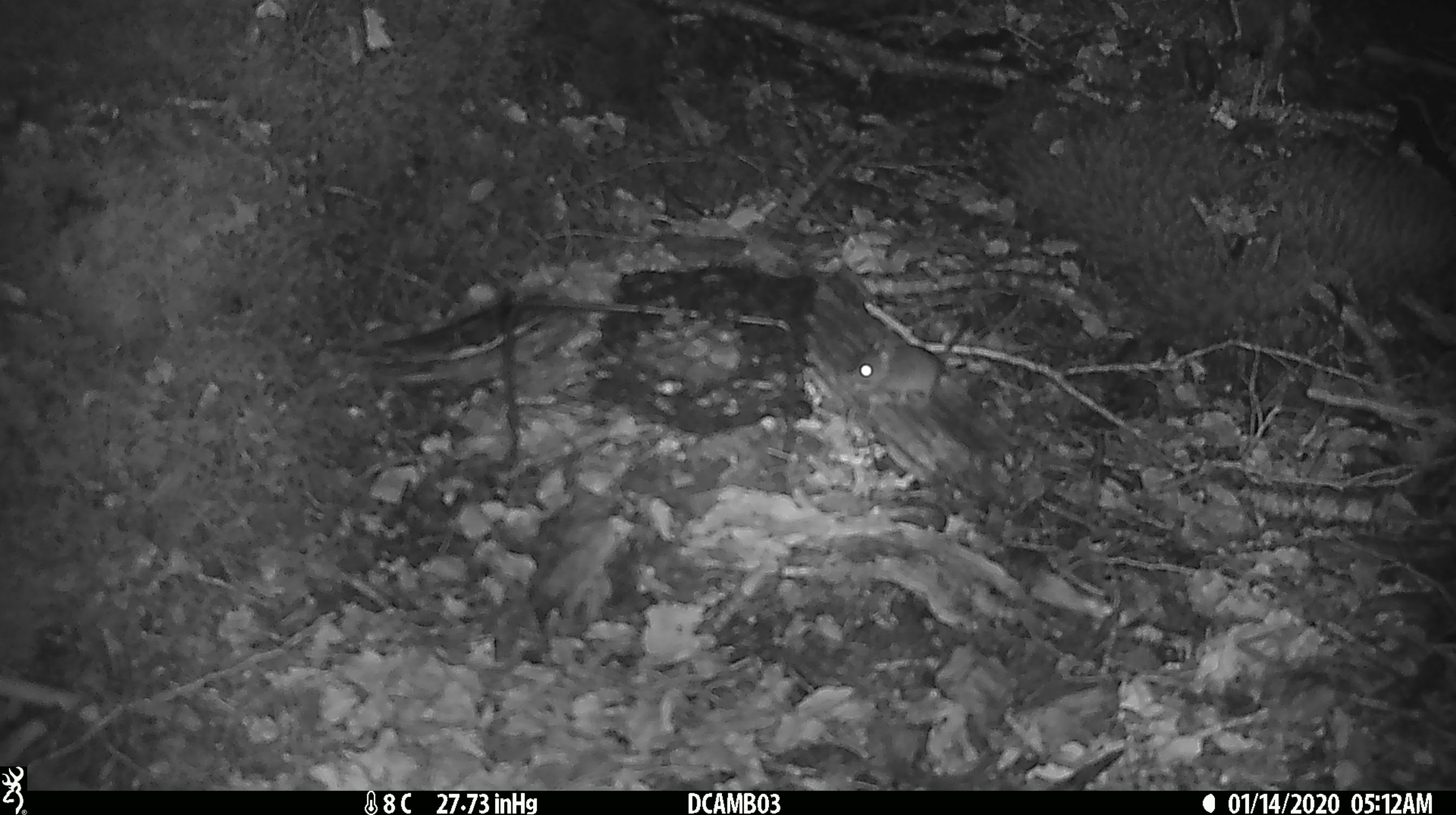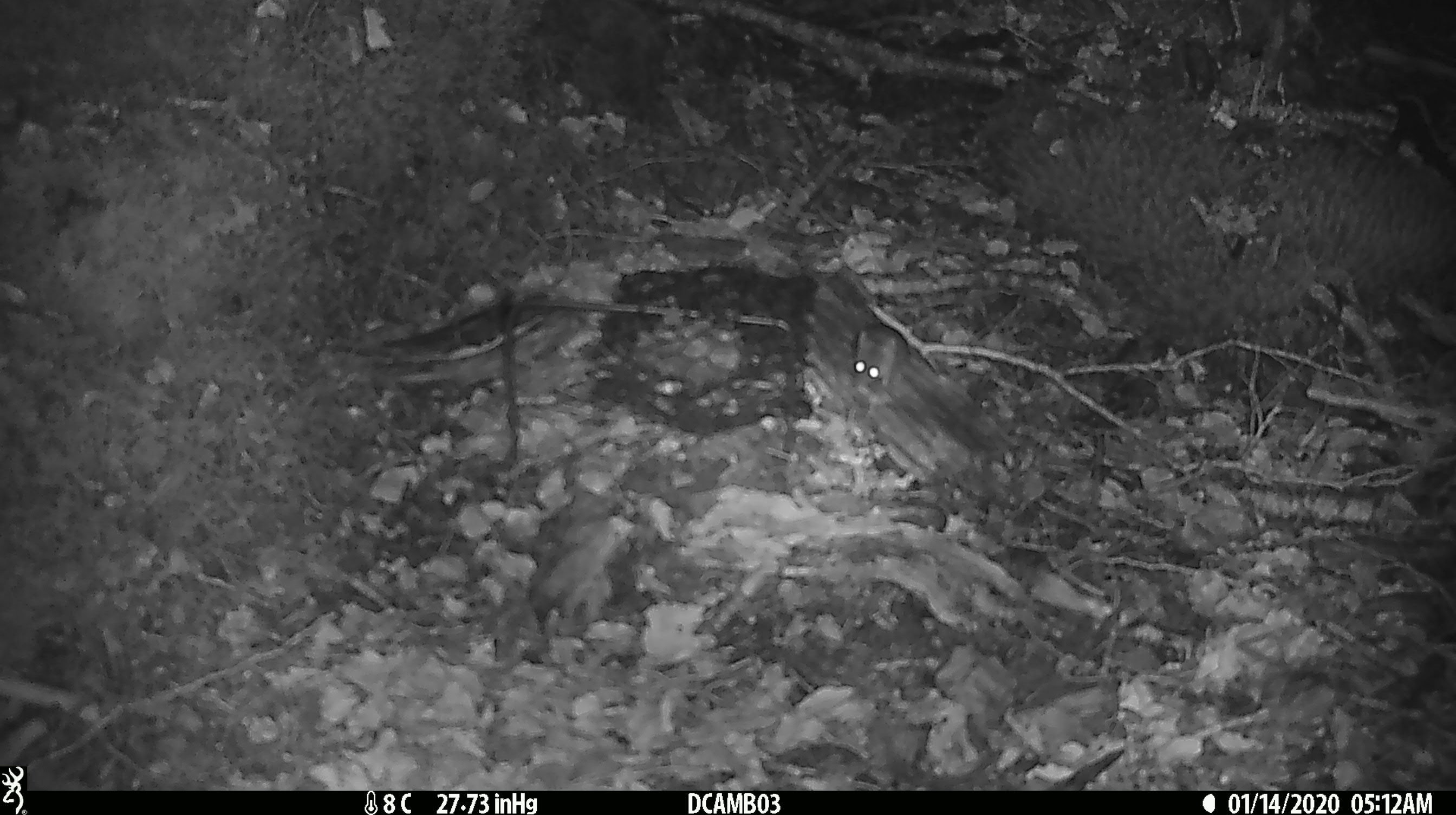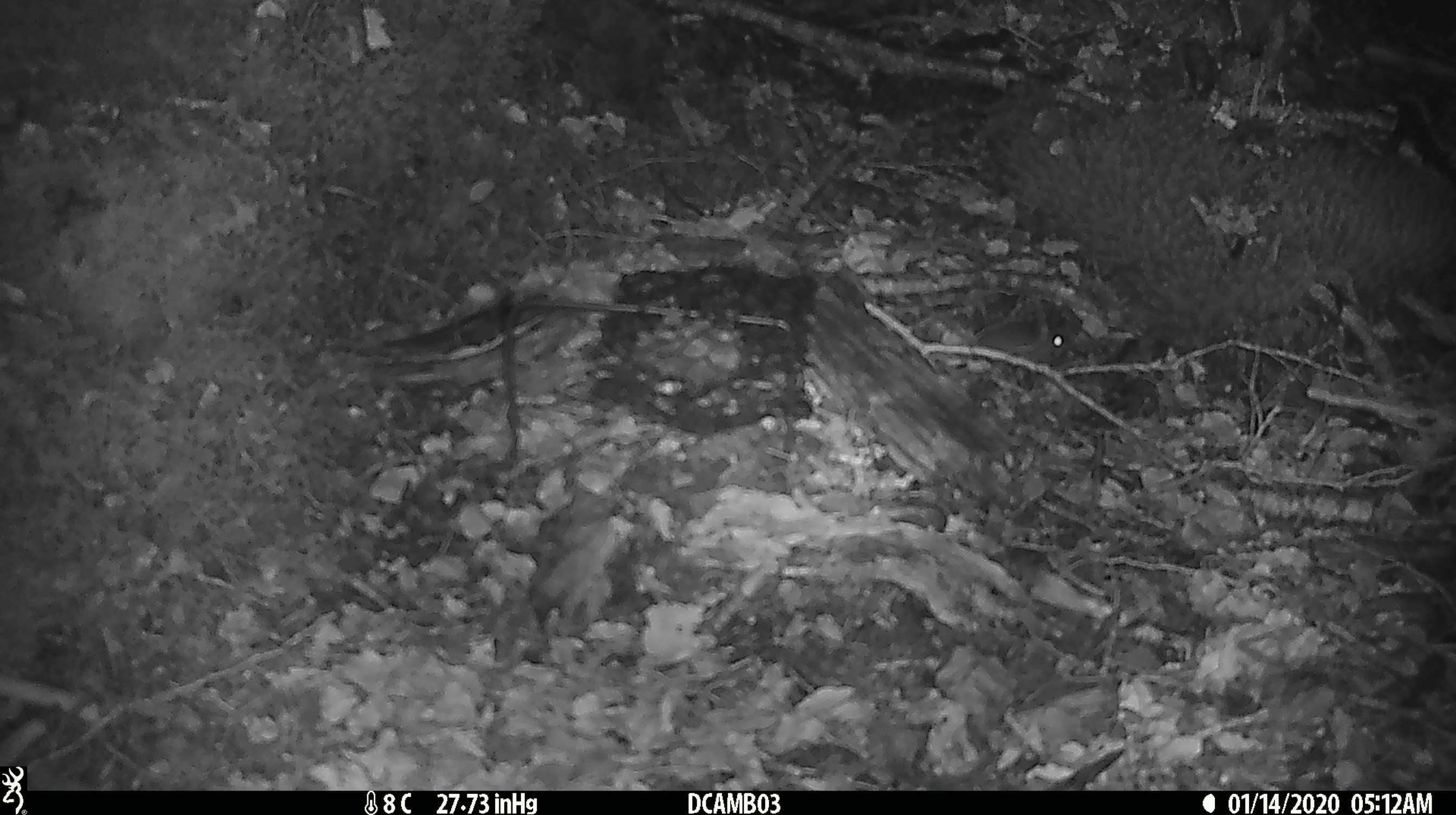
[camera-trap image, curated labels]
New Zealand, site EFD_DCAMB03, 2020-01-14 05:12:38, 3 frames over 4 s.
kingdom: Animalia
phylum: Chordata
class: Mammalia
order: Rodentia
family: Muridae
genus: Mus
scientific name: Mus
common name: mouse